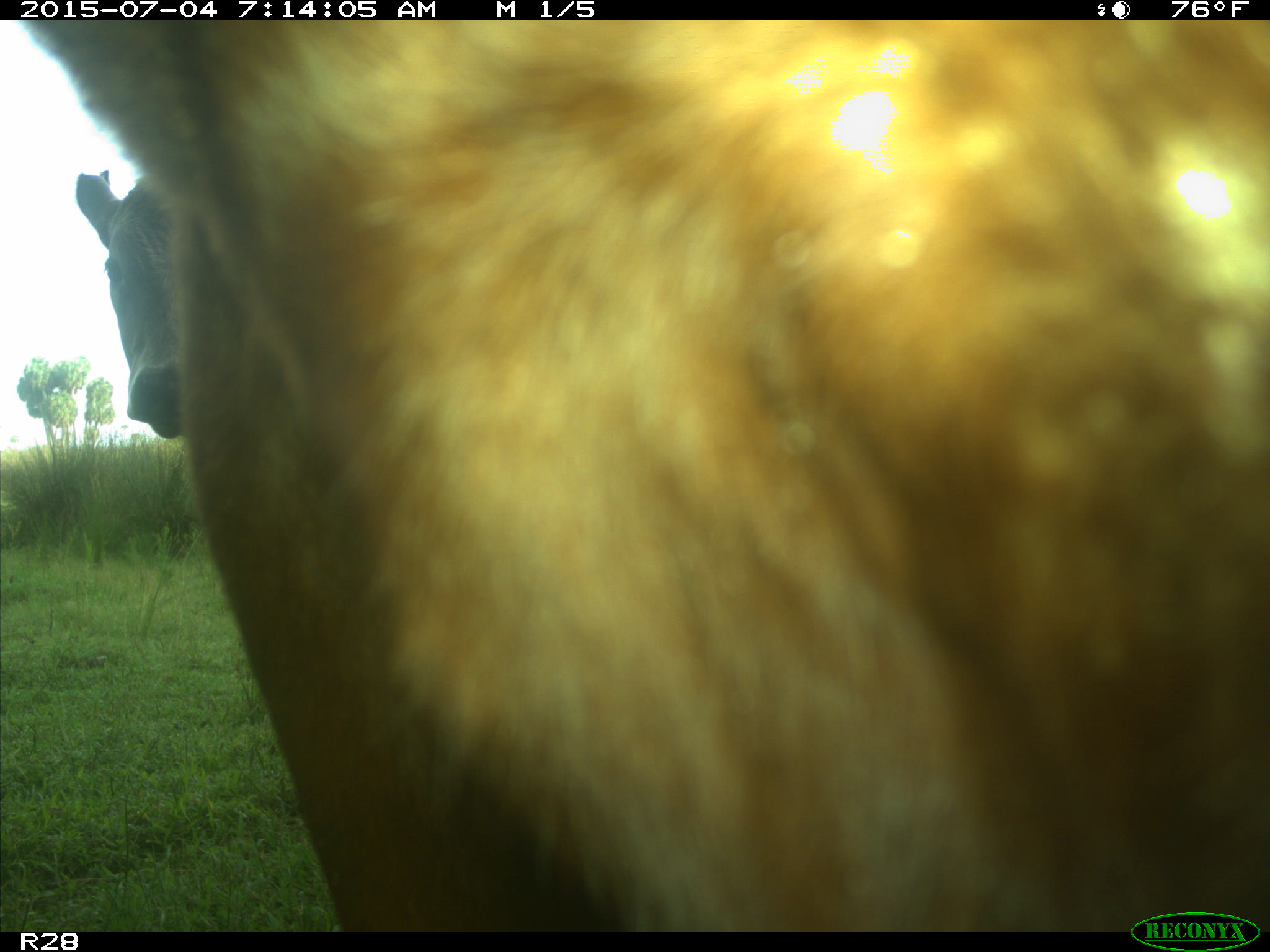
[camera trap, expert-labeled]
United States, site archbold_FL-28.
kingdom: Animalia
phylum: Chordata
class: Mammalia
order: Artiodactyla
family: Bovidae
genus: Bos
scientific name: Bos taurus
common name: domestic cow